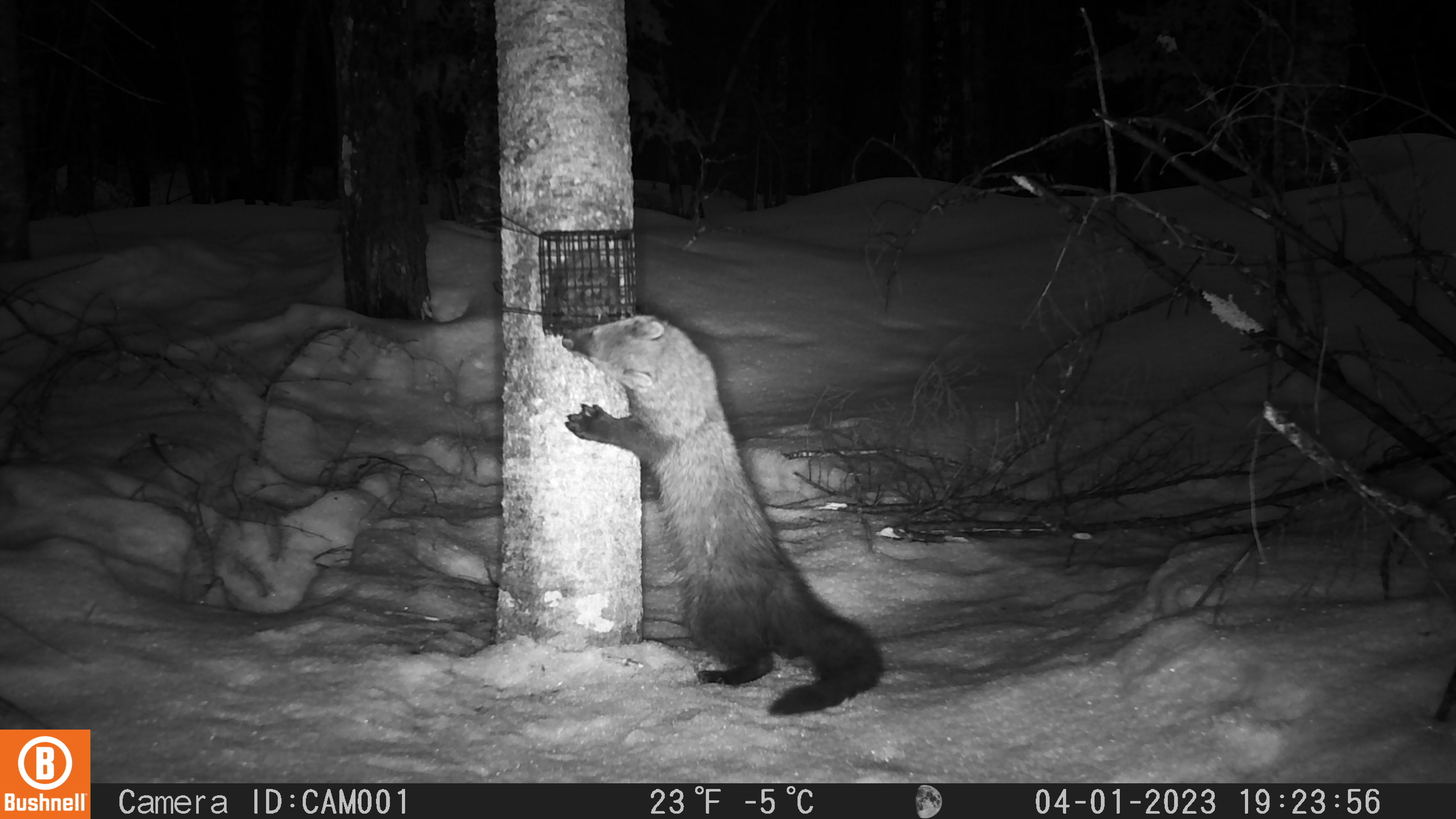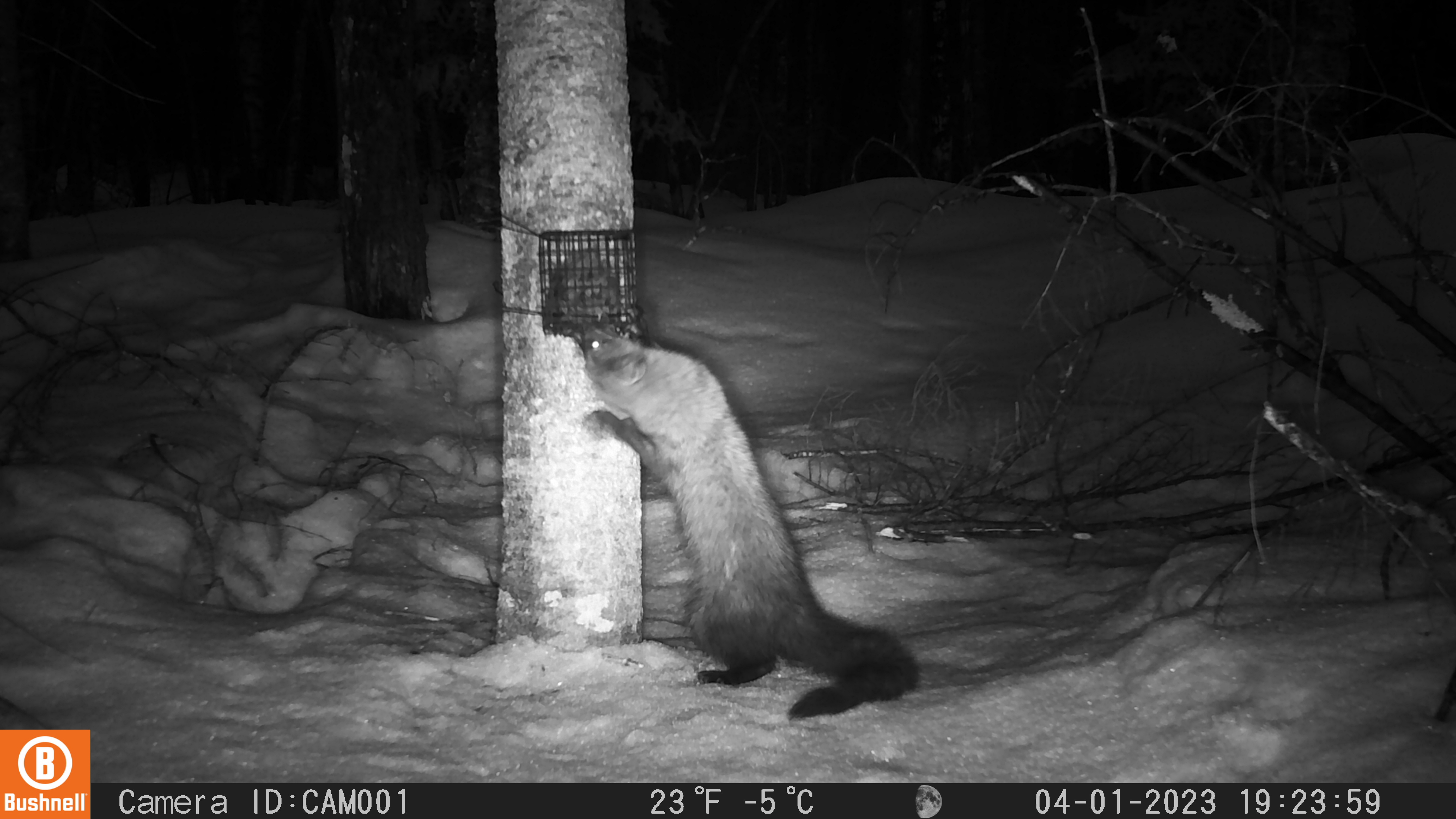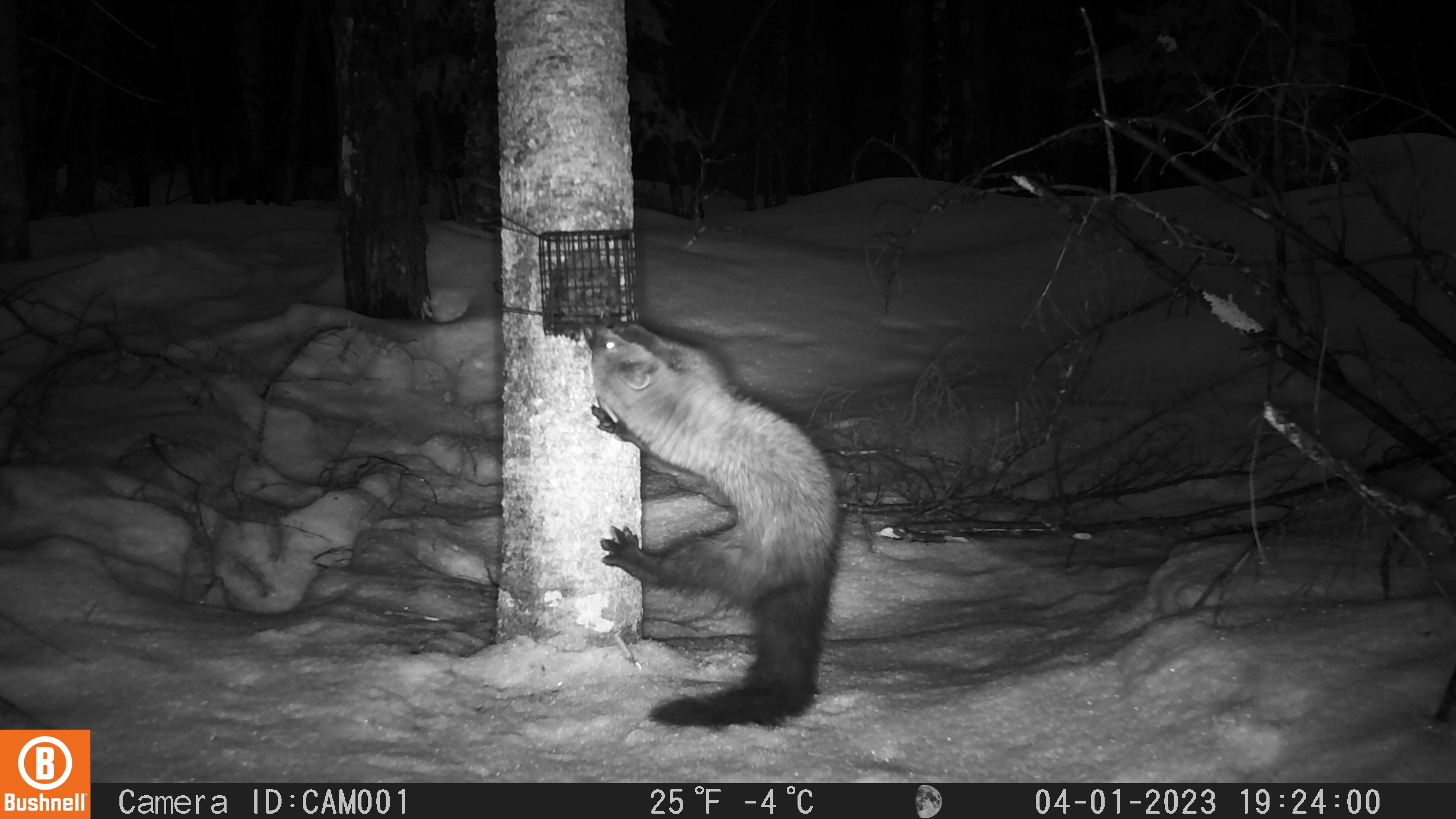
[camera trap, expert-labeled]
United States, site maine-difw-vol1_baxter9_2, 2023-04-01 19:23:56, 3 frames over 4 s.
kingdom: Animalia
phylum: Chordata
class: Mammalia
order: Carnivora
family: Mustelidae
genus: Pekania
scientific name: Pekania pennanti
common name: fisher